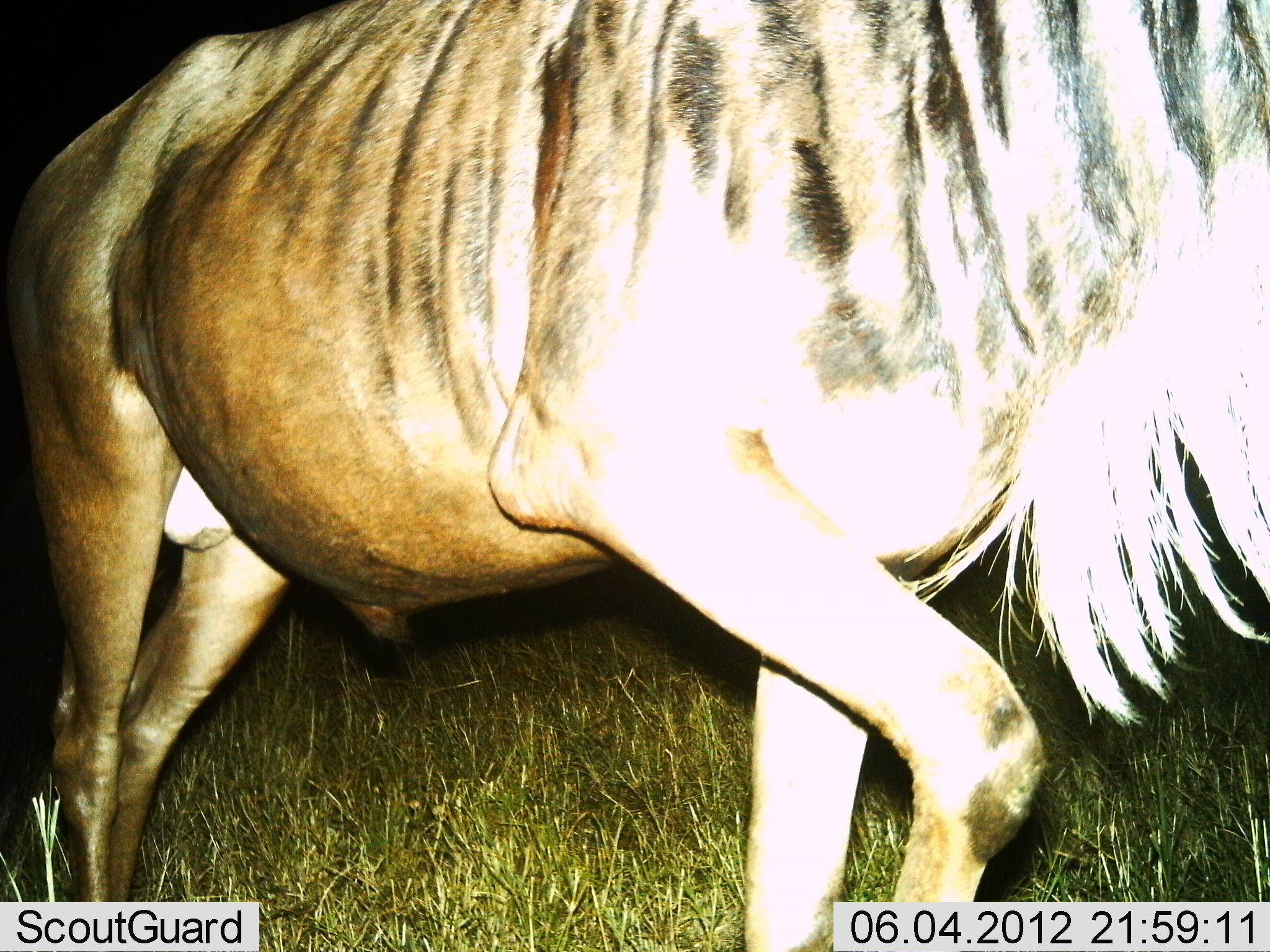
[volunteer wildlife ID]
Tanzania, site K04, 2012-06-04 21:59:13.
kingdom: Animalia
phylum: Chordata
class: Mammalia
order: Artiodactyla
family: Bovidae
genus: Connochaetes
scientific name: Connochaetes taurinus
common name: blue wildebeest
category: wildebeest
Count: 1.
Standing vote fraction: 40%.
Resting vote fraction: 0%.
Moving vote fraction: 60%.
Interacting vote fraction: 0%.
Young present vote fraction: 0%.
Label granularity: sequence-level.